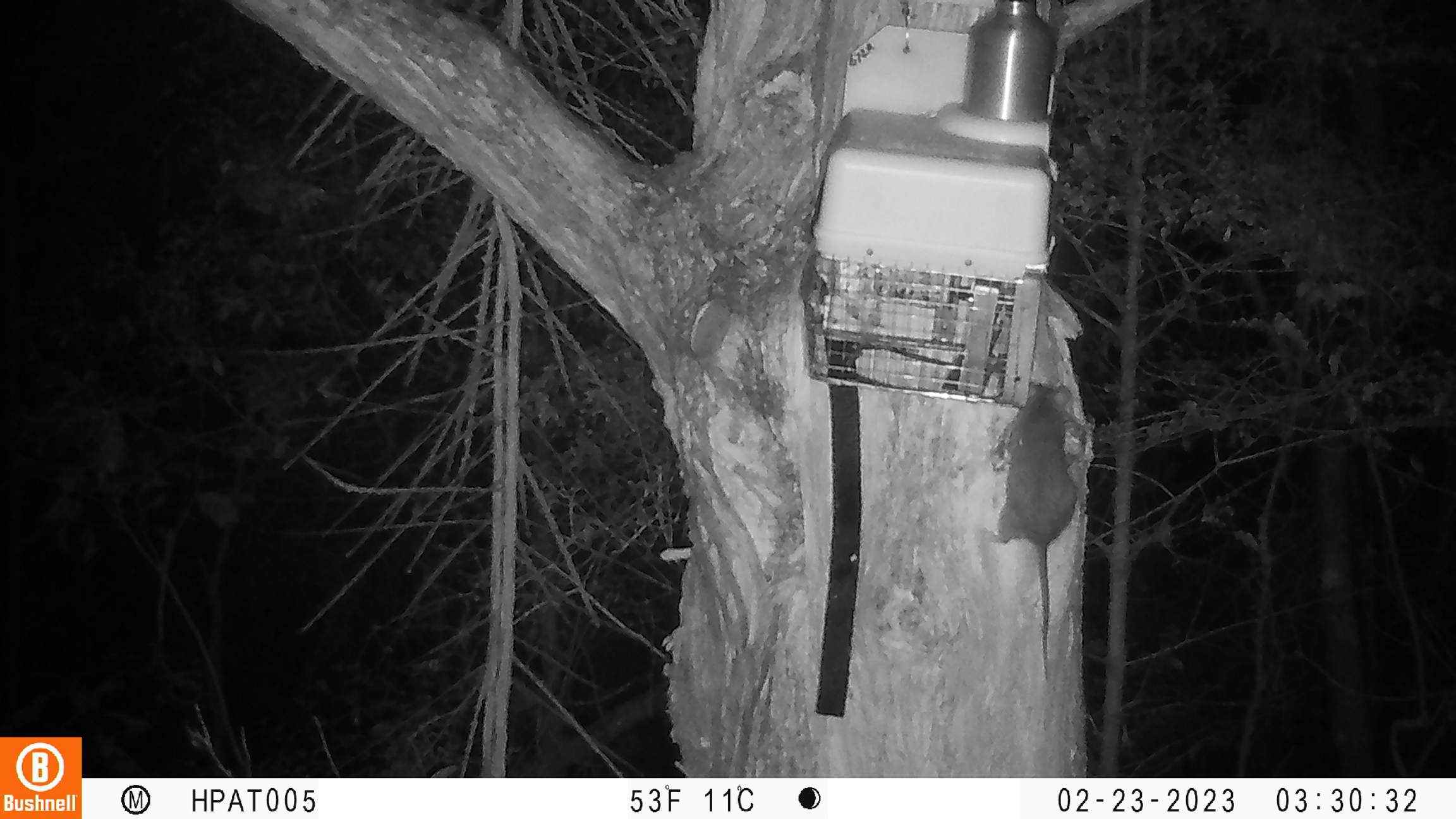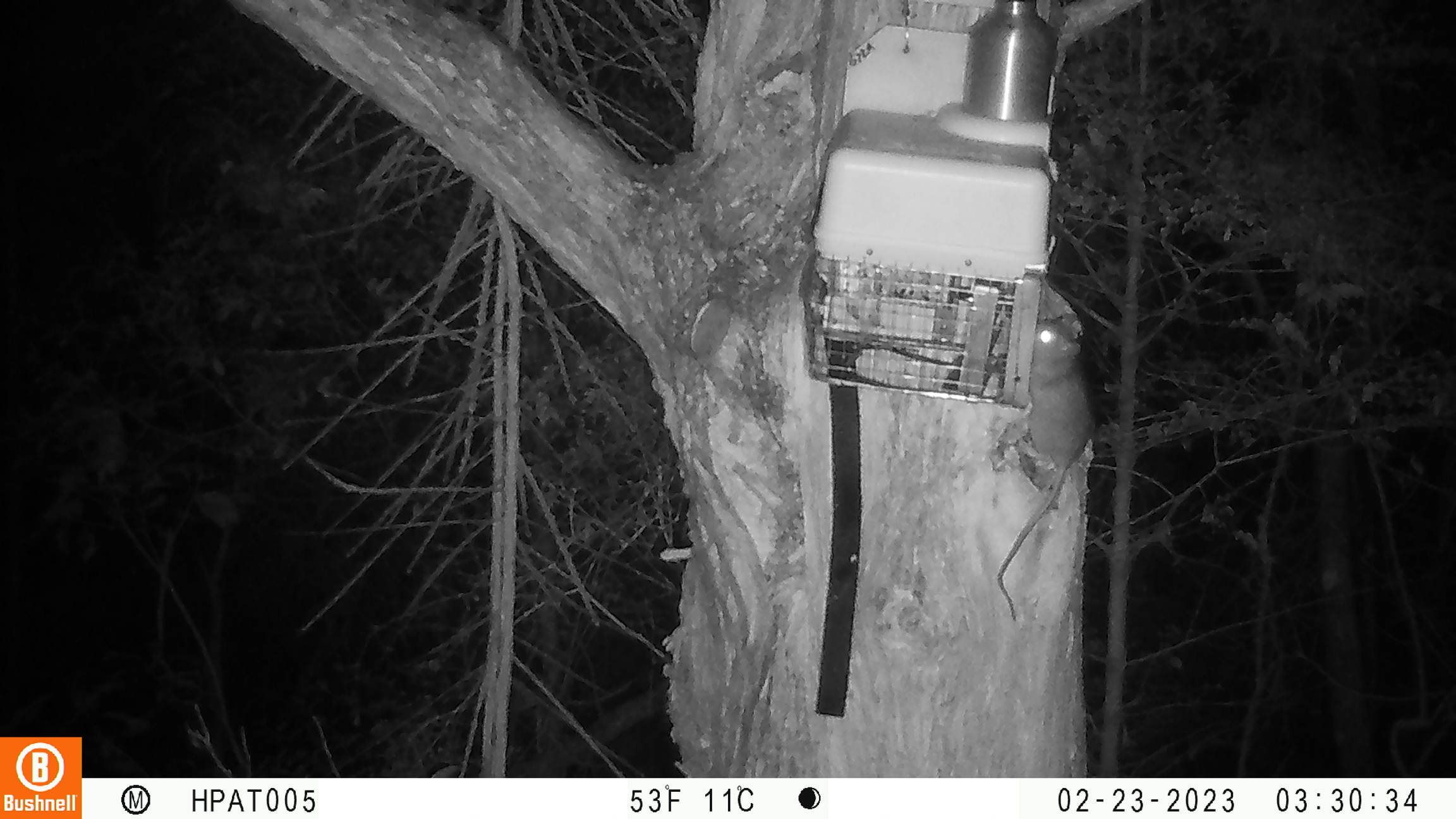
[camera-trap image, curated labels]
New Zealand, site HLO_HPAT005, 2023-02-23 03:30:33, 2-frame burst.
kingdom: Animalia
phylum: Chordata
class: Mammalia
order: Rodentia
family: Muridae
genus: Rattus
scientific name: Rattus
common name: rat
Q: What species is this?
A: Rat (Rattus).